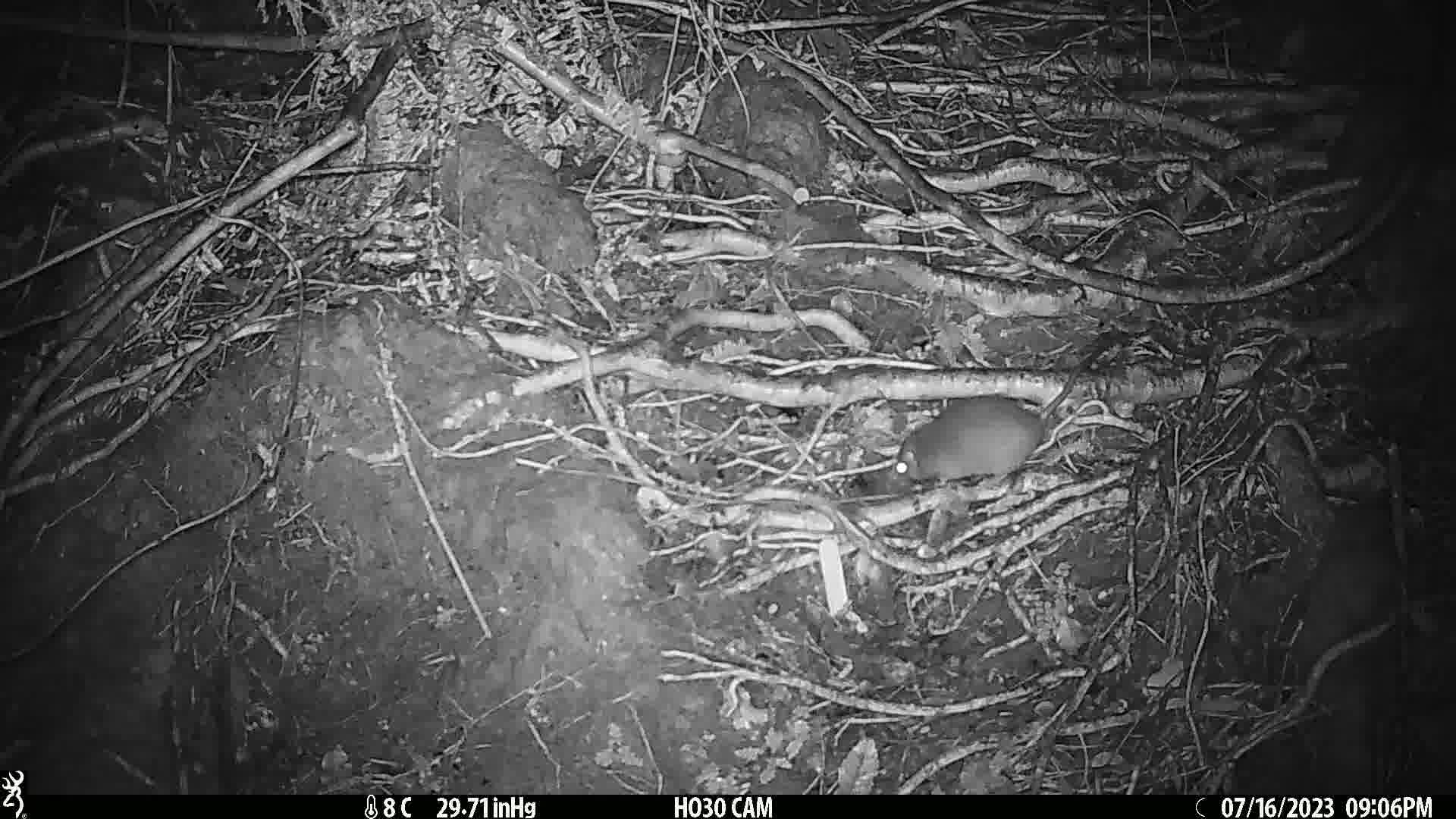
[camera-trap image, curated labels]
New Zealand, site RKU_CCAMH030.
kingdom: Animalia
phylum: Chordata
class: Mammalia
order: Rodentia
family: Muridae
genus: Rattus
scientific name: Rattus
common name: rat